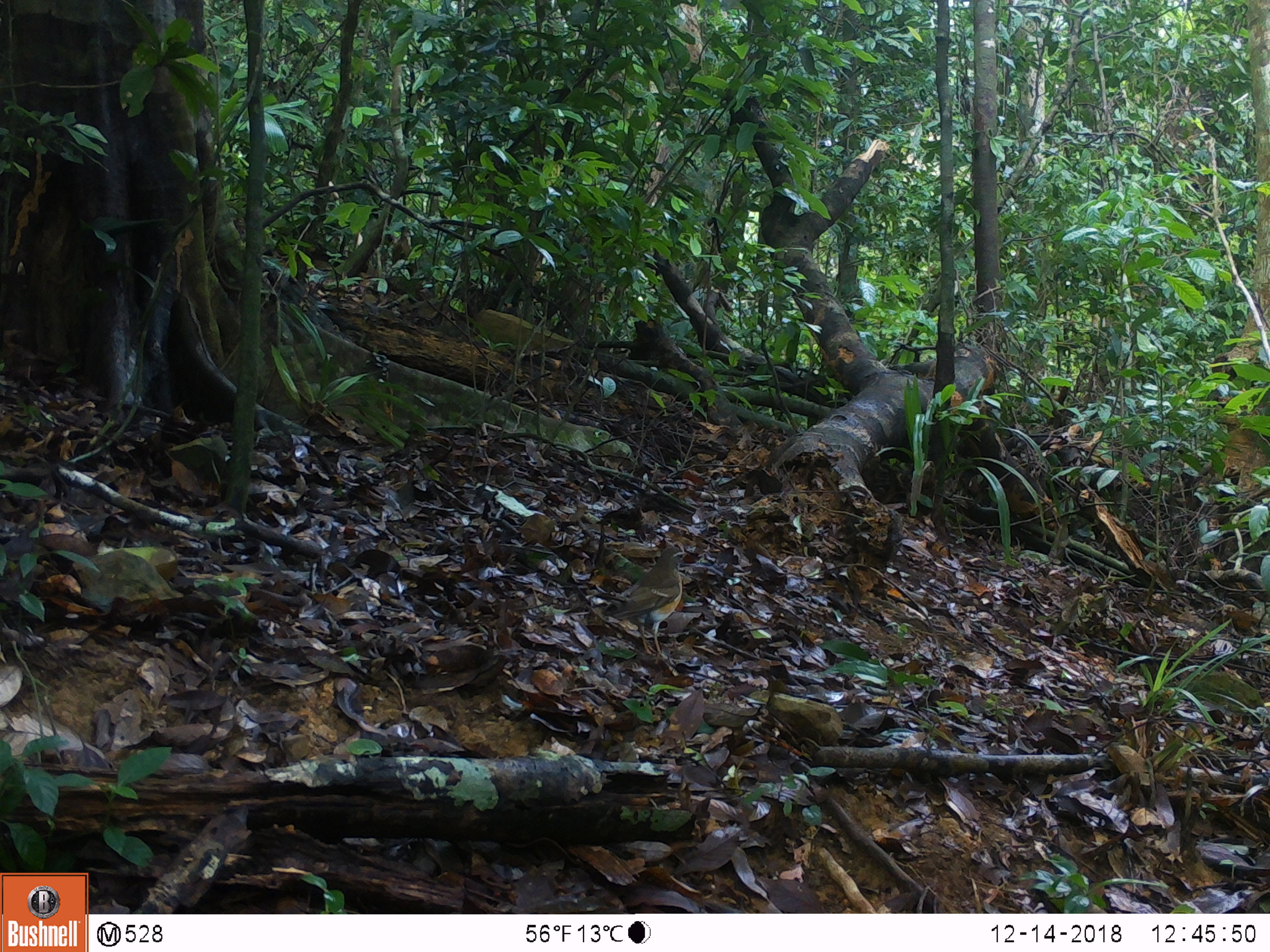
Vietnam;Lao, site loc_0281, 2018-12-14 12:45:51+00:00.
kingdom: Animalia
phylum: Chordata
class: Aves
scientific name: Aves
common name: bird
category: unidentified bird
Unidentified bird (bird) (Aves). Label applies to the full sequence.